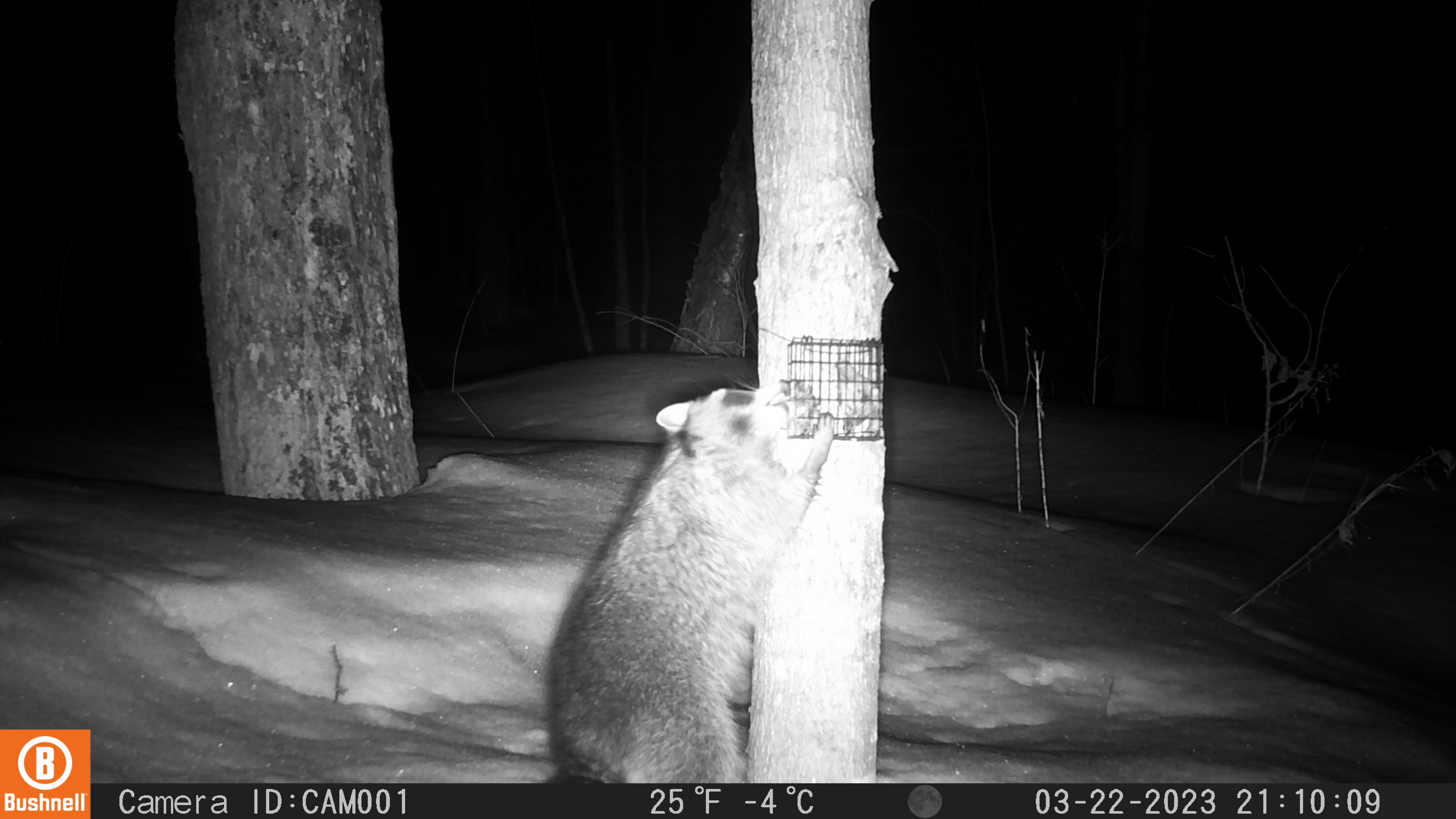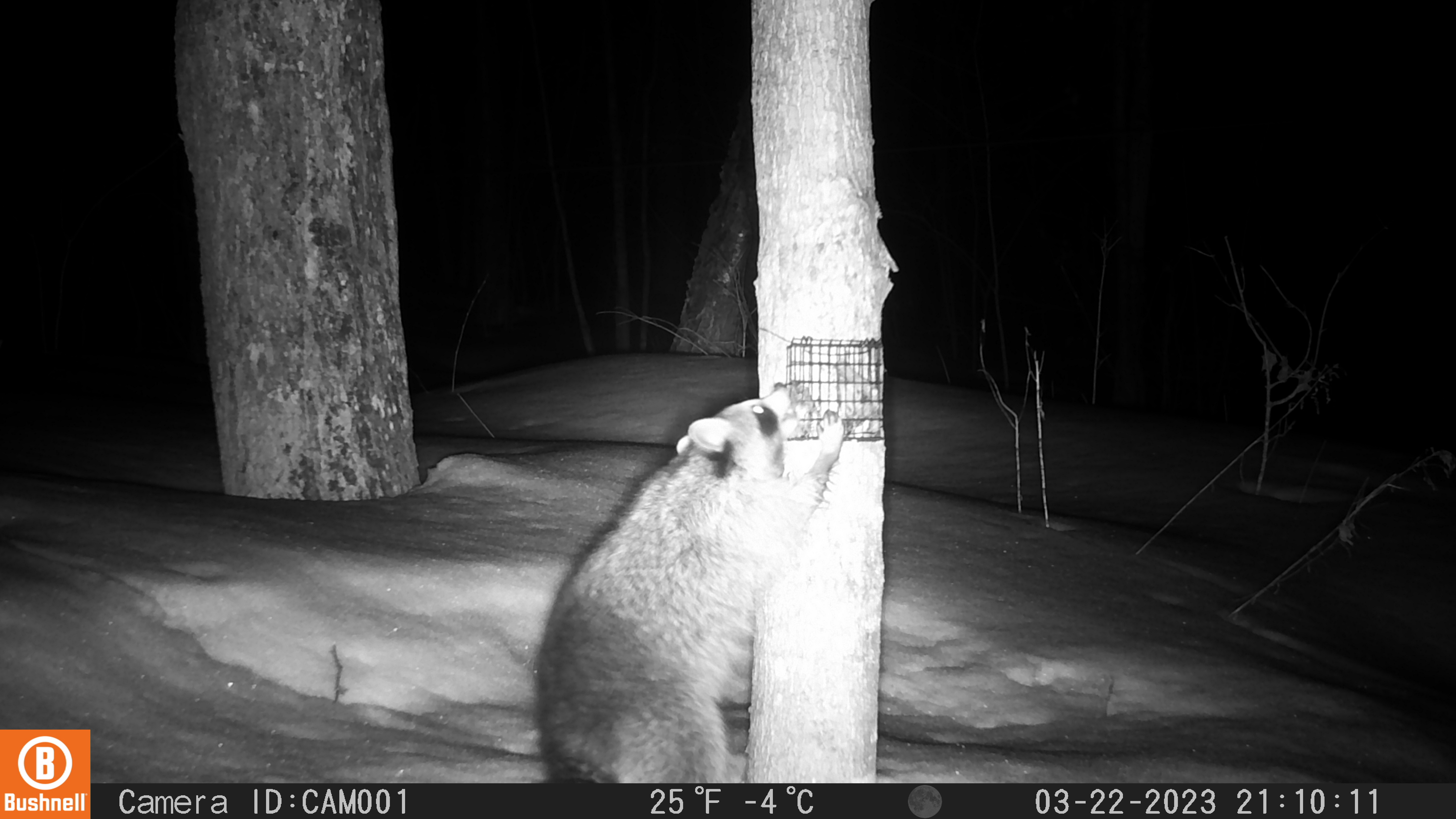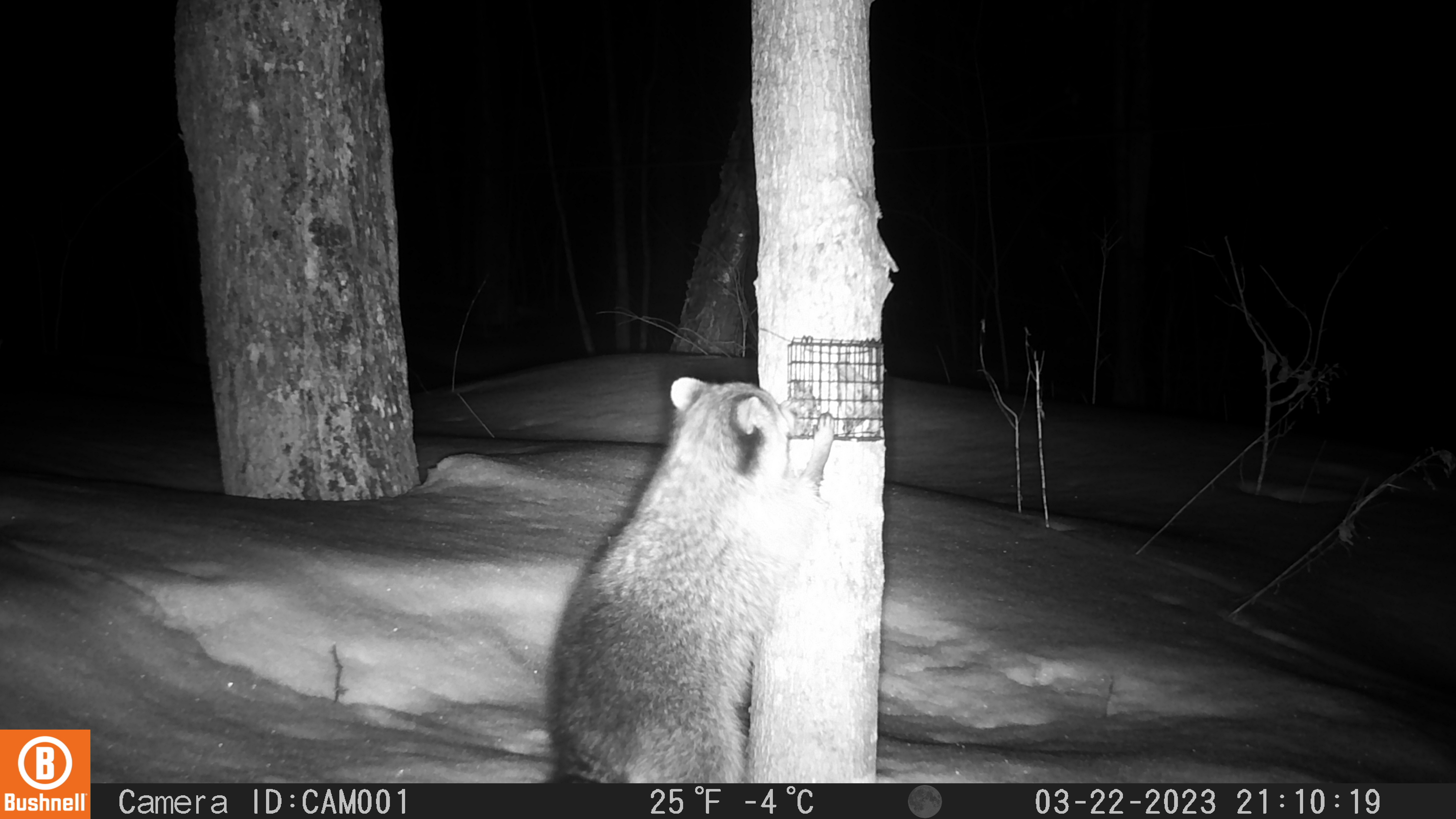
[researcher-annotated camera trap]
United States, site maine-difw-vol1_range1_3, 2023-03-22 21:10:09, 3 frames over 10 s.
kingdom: Animalia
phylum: Chordata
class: Mammalia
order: Carnivora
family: Procyonidae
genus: Procyon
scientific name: Procyon lotor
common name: raccoon